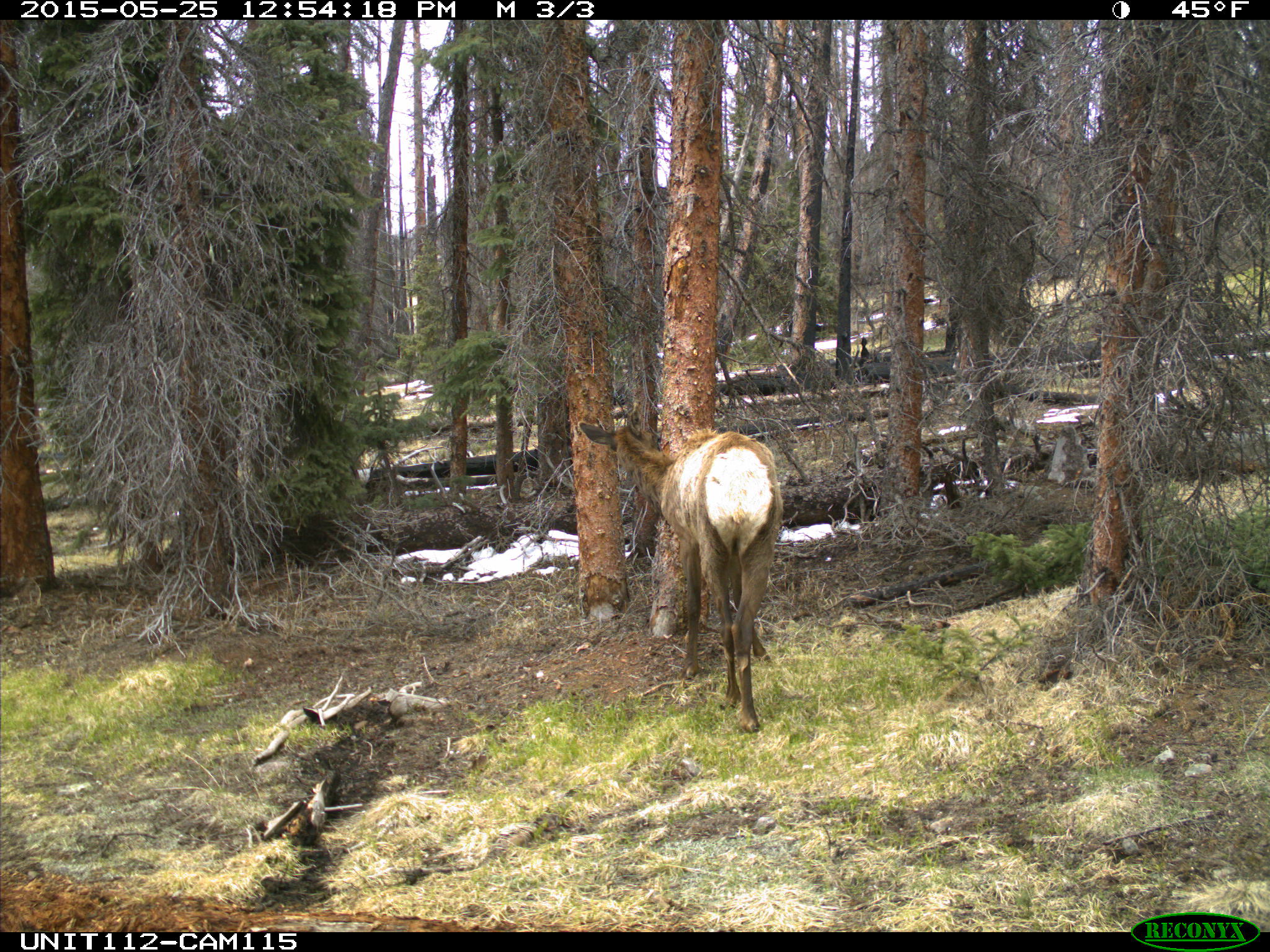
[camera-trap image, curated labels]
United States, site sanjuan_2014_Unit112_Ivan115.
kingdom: Animalia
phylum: Chordata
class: Mammalia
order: Artiodactyla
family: Cervidae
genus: Cervus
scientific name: Cervus elaphus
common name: red deer